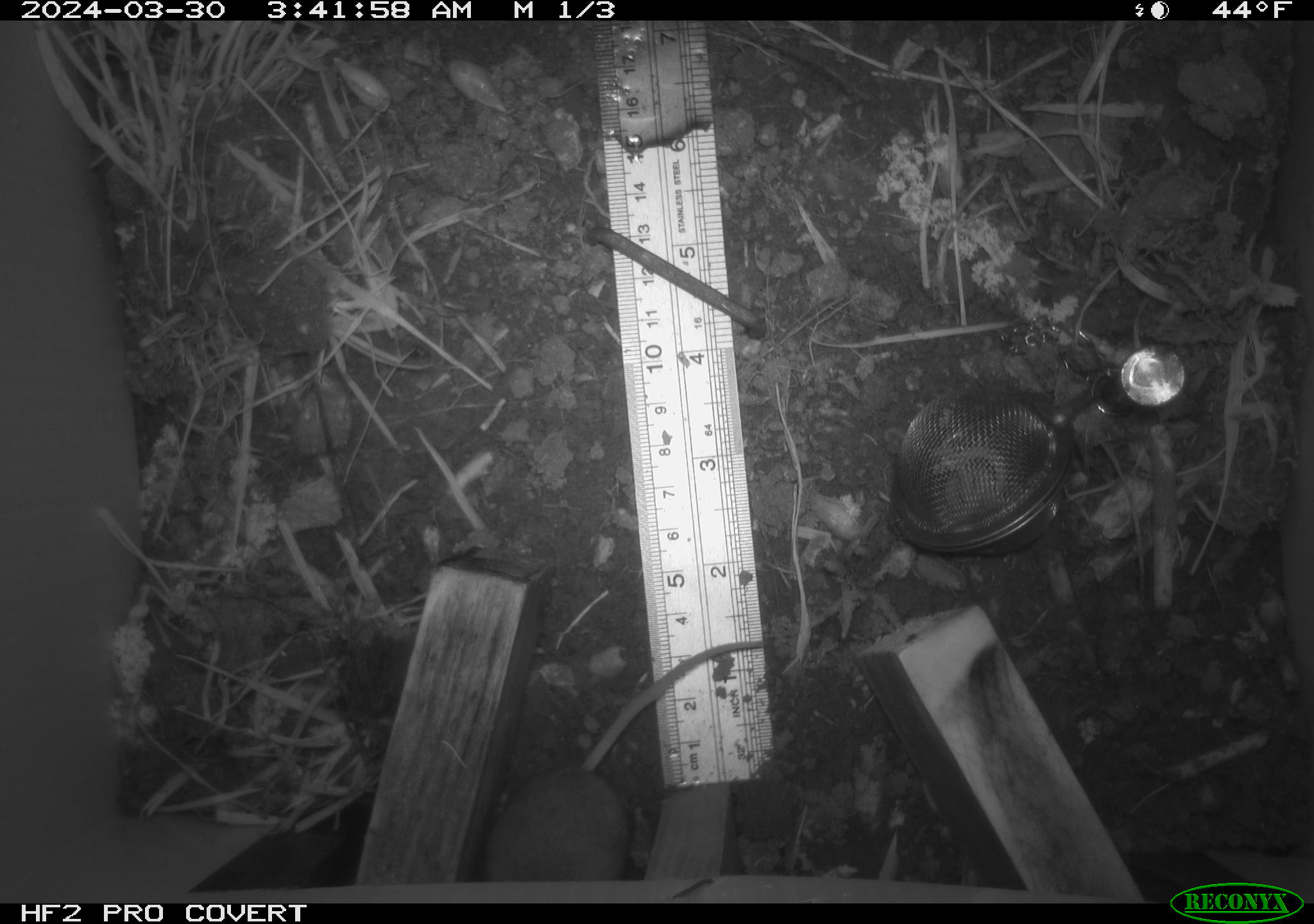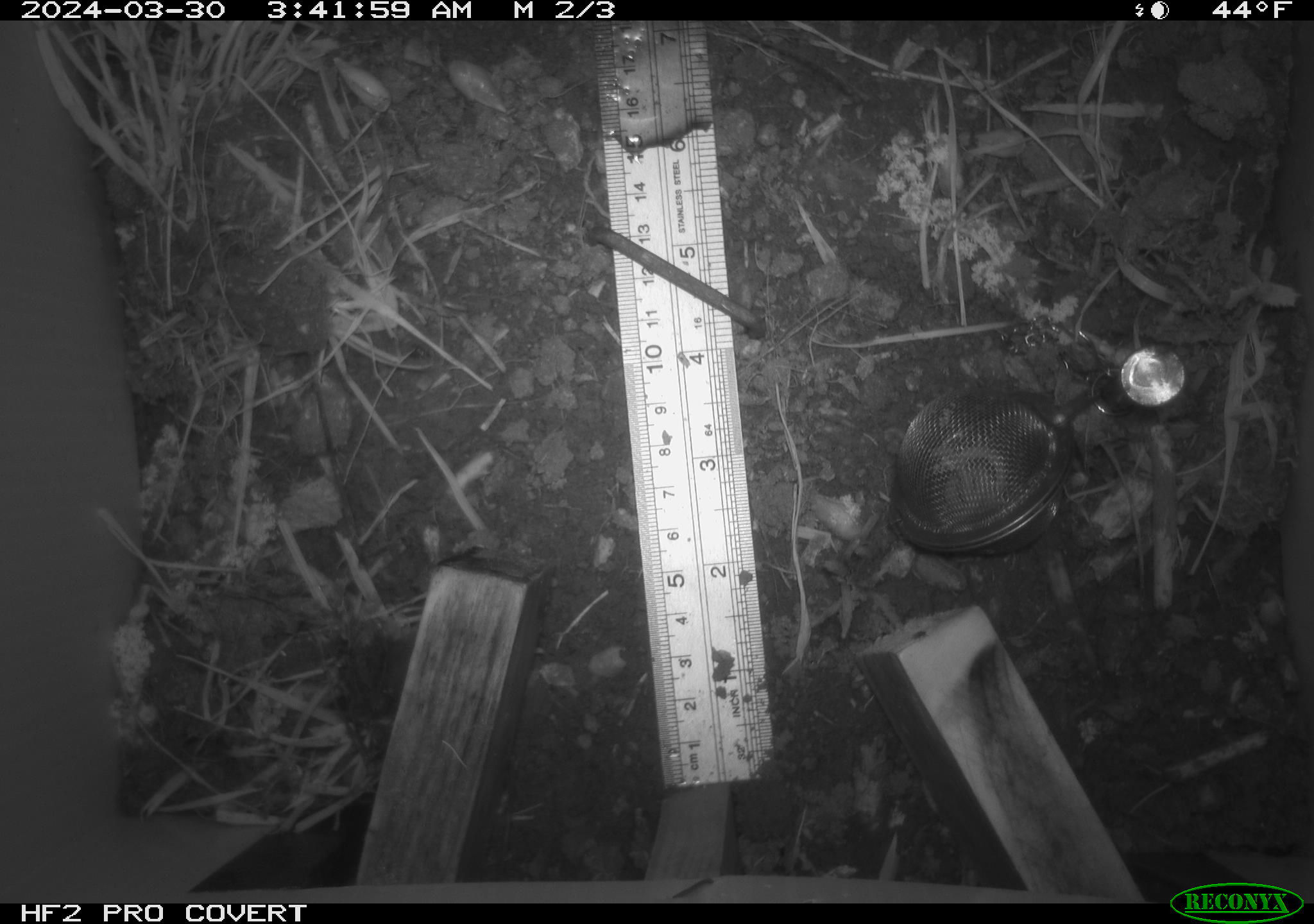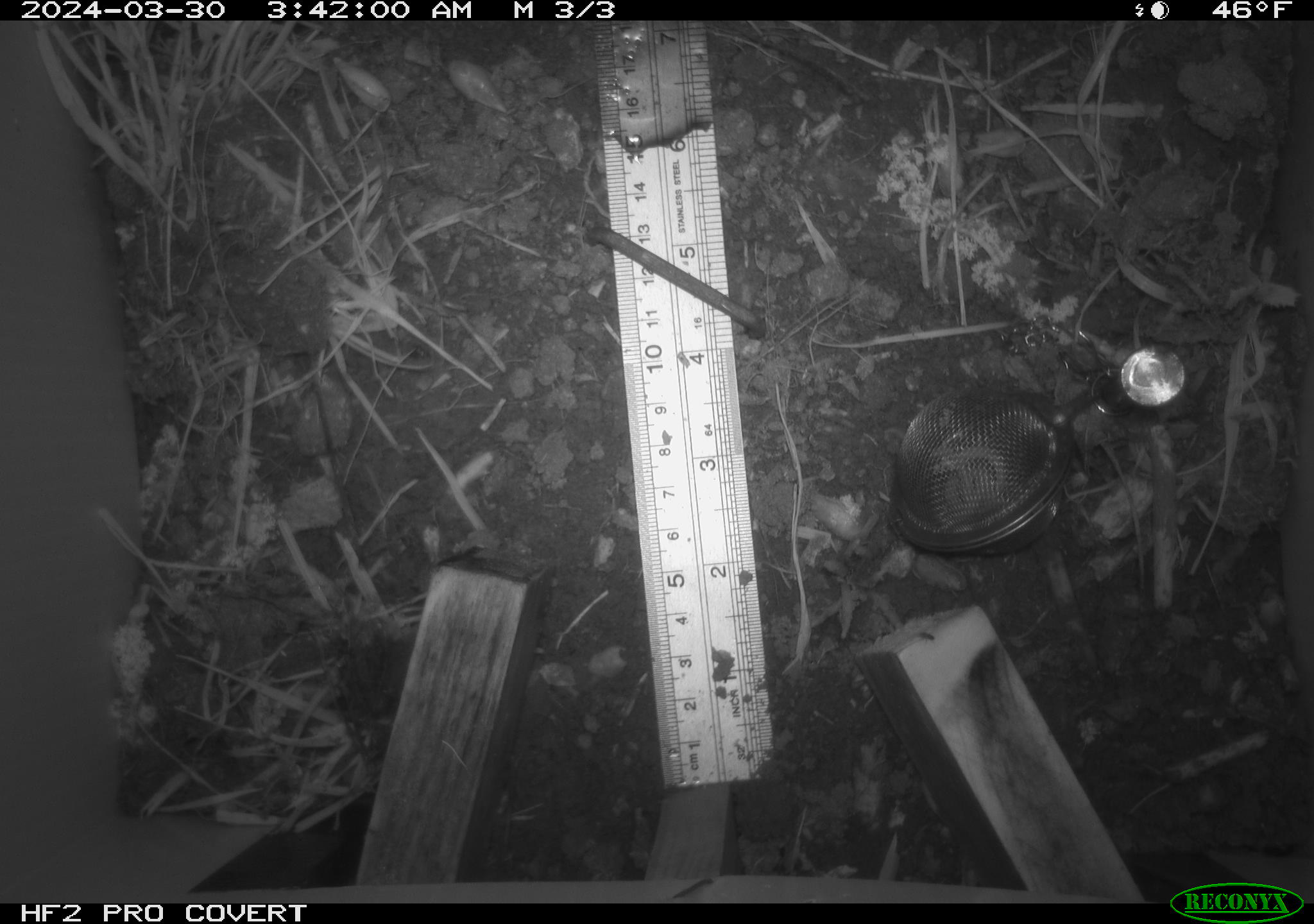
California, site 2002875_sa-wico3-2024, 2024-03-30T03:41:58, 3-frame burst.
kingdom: Animalia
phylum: Chordata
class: Mammalia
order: Rodentia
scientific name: Rodentia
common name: mouse species